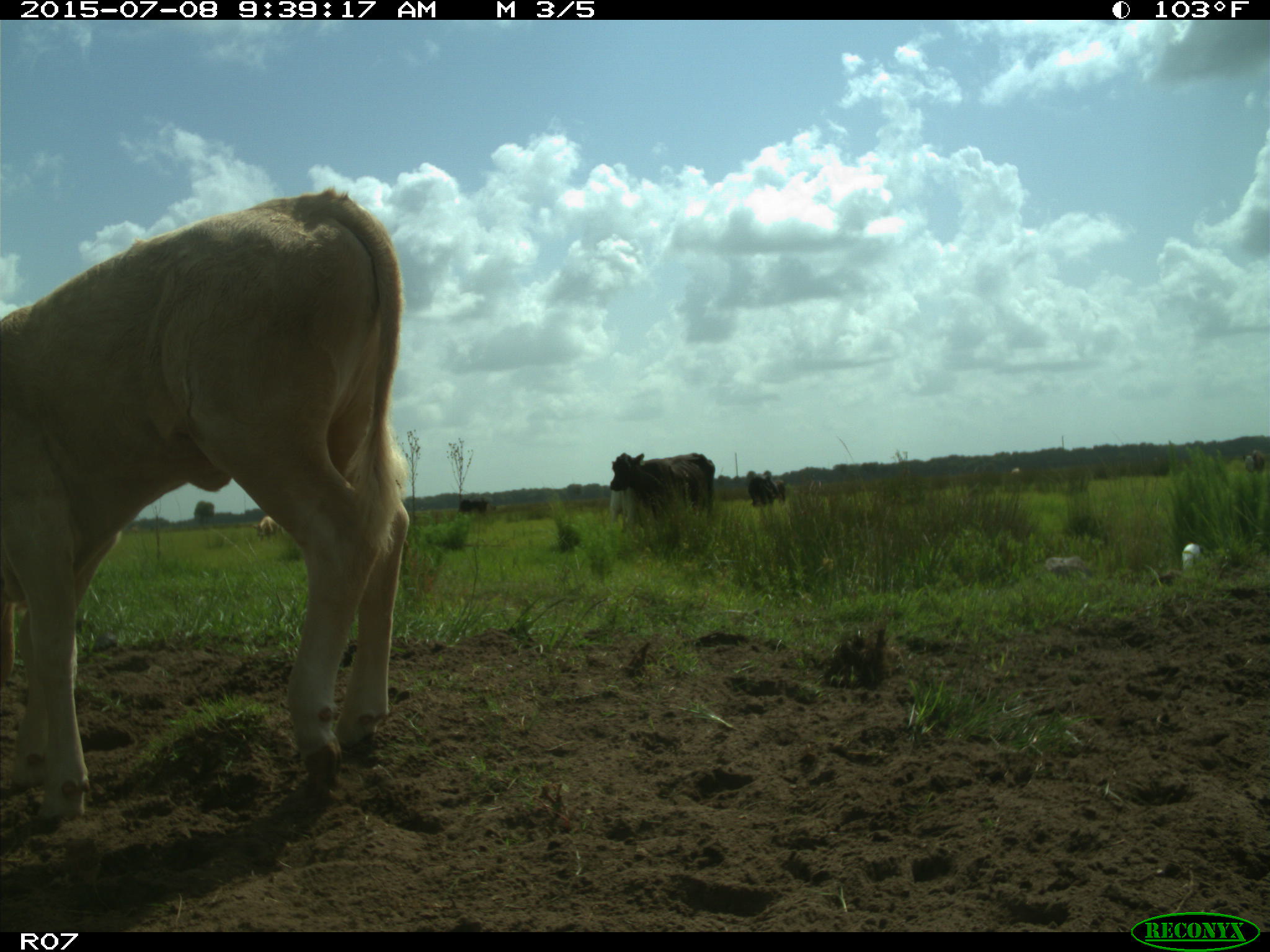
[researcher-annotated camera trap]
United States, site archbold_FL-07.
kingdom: Animalia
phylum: Chordata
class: Mammalia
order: Artiodactyla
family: Bovidae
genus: Bos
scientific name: Bos taurus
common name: domestic cow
Bos taurus (domestic cow).